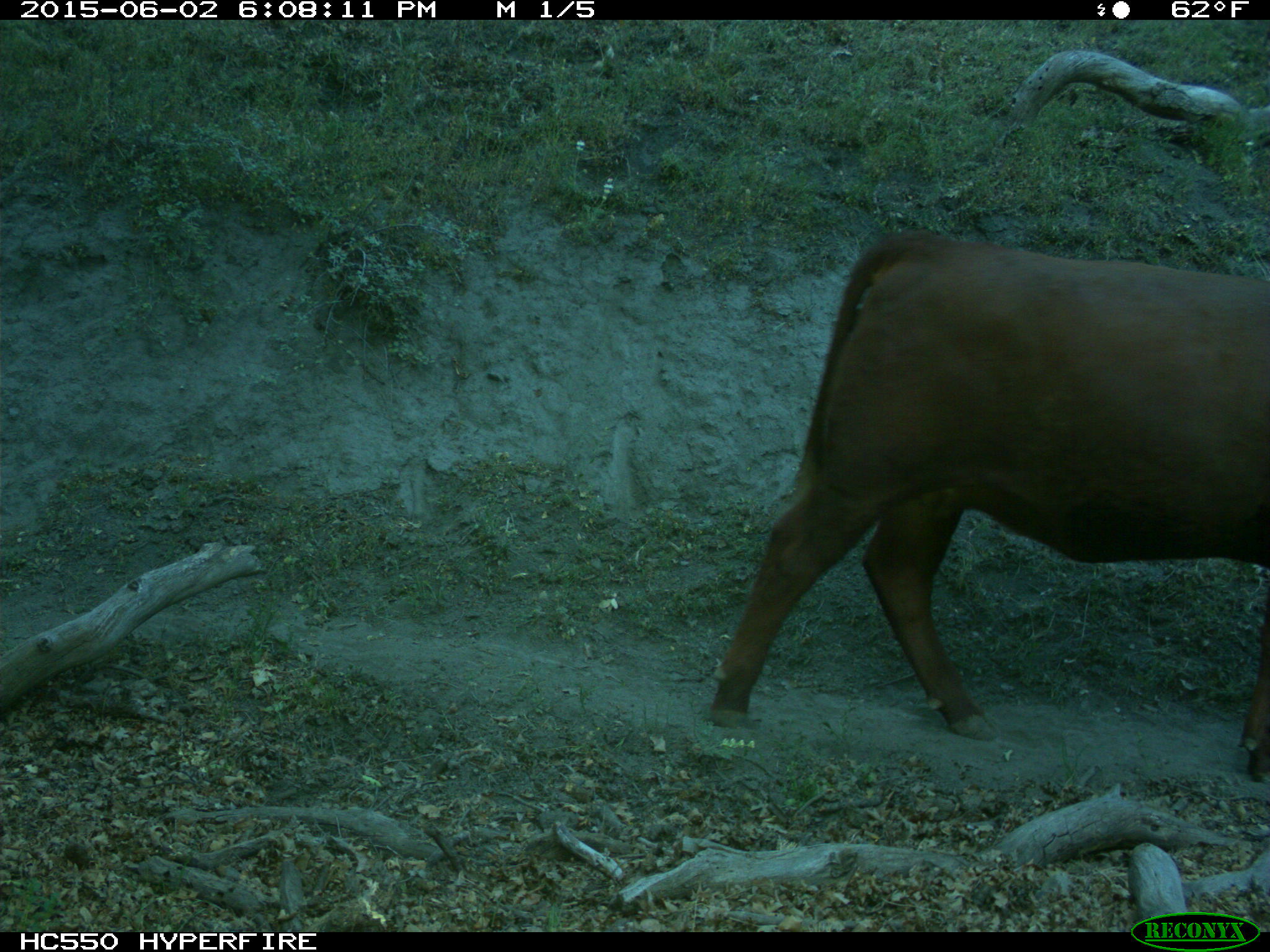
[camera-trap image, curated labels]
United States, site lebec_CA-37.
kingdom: Animalia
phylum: Chordata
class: Mammalia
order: Artiodactyla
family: Bovidae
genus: Bos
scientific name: Bos taurus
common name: domestic cow